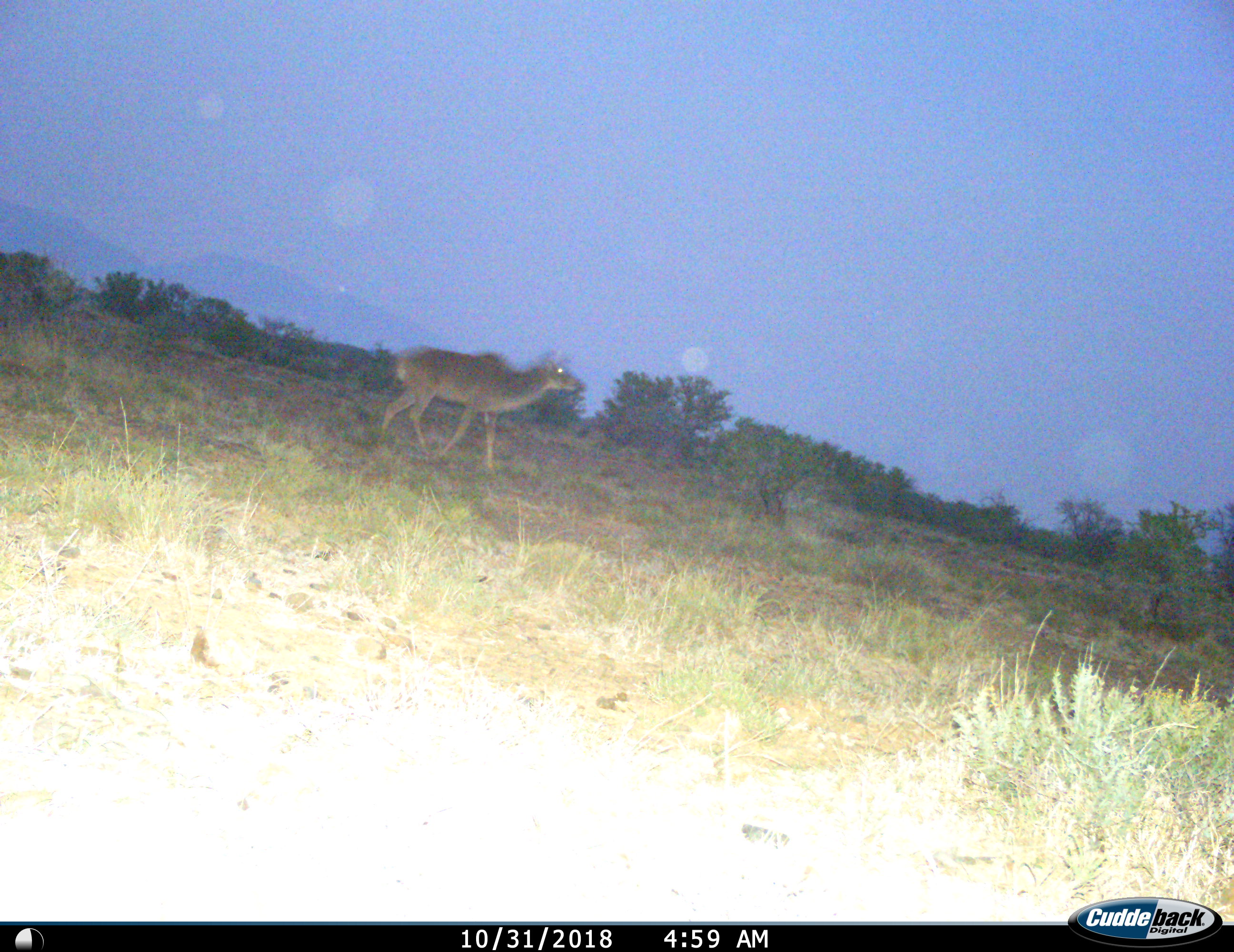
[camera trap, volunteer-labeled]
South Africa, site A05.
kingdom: Animalia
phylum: Chordata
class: Mammalia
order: Artiodactyla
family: Bovidae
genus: Tragelaphus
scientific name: Tragelaphus strepsiceros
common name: greater kudu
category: kudu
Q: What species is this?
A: Kudu (greater kudu) (Tragelaphus strepsiceros).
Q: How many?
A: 1.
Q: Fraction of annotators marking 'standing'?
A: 0%.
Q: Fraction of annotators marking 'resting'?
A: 0%.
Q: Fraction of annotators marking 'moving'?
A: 100%.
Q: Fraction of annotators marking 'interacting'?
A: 0%.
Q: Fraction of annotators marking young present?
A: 20%.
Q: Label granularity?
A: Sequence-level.